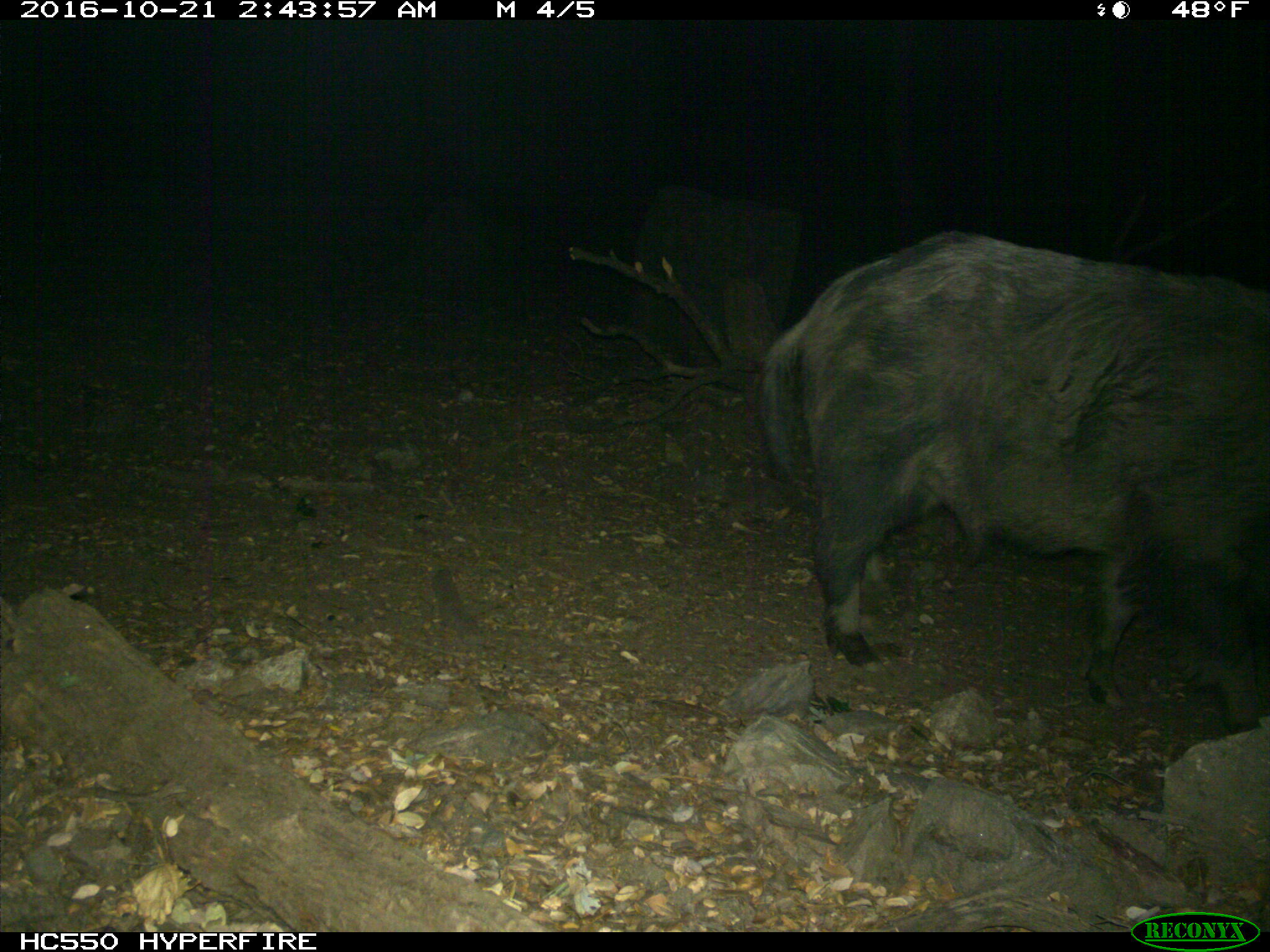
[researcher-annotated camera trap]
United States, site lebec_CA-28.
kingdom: Animalia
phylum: Chordata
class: Mammalia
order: Artiodactyla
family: Suidae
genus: Sus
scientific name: Sus scrofa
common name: wild boar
Sus scrofa (wild boar).